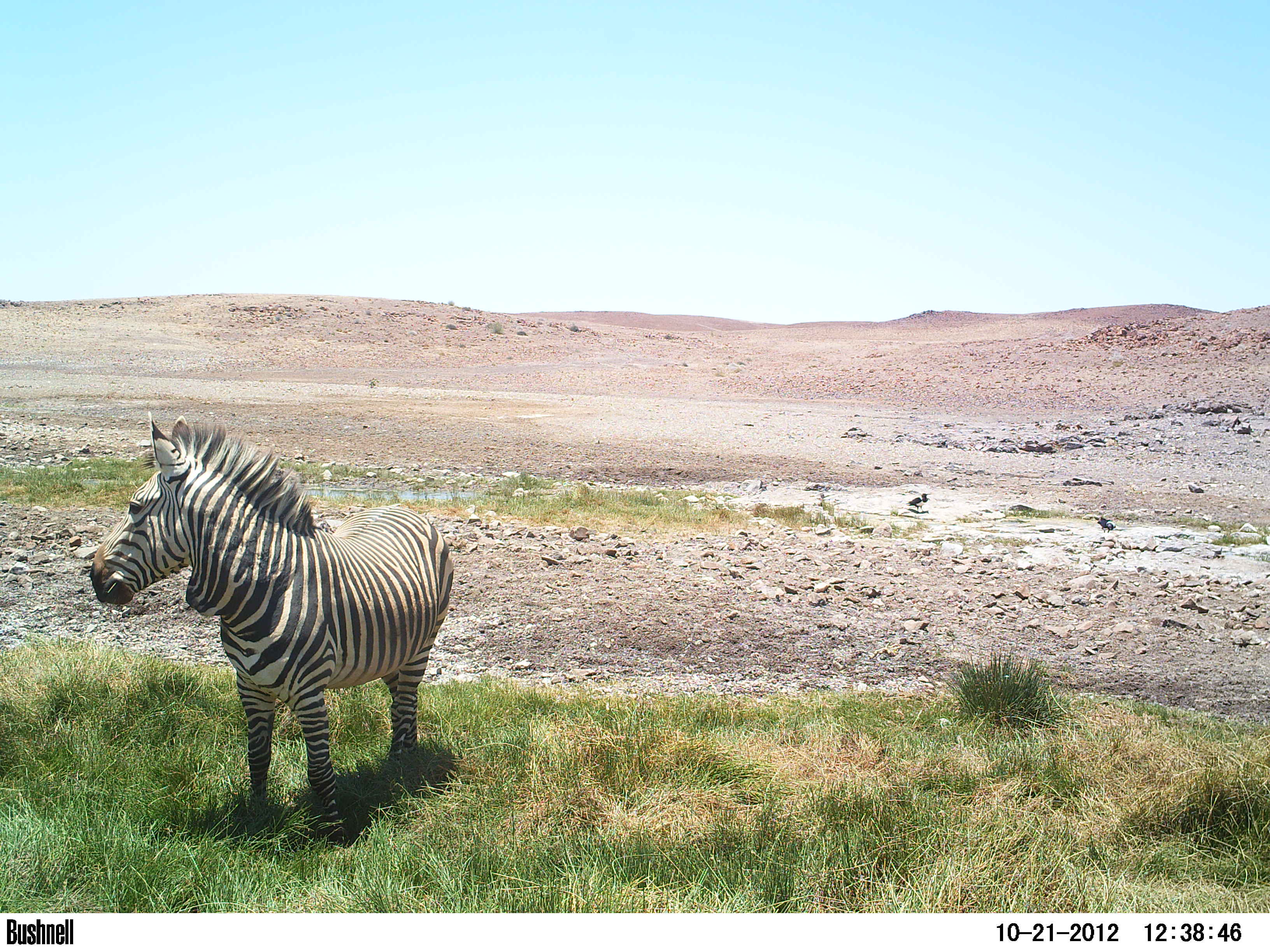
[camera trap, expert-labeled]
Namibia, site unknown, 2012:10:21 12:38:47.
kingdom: Animalia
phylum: Chordata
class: Mammalia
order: Perissodactyla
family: Equidae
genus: Equus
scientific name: Equus zebra hartmannae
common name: hartmann's mountain zebra